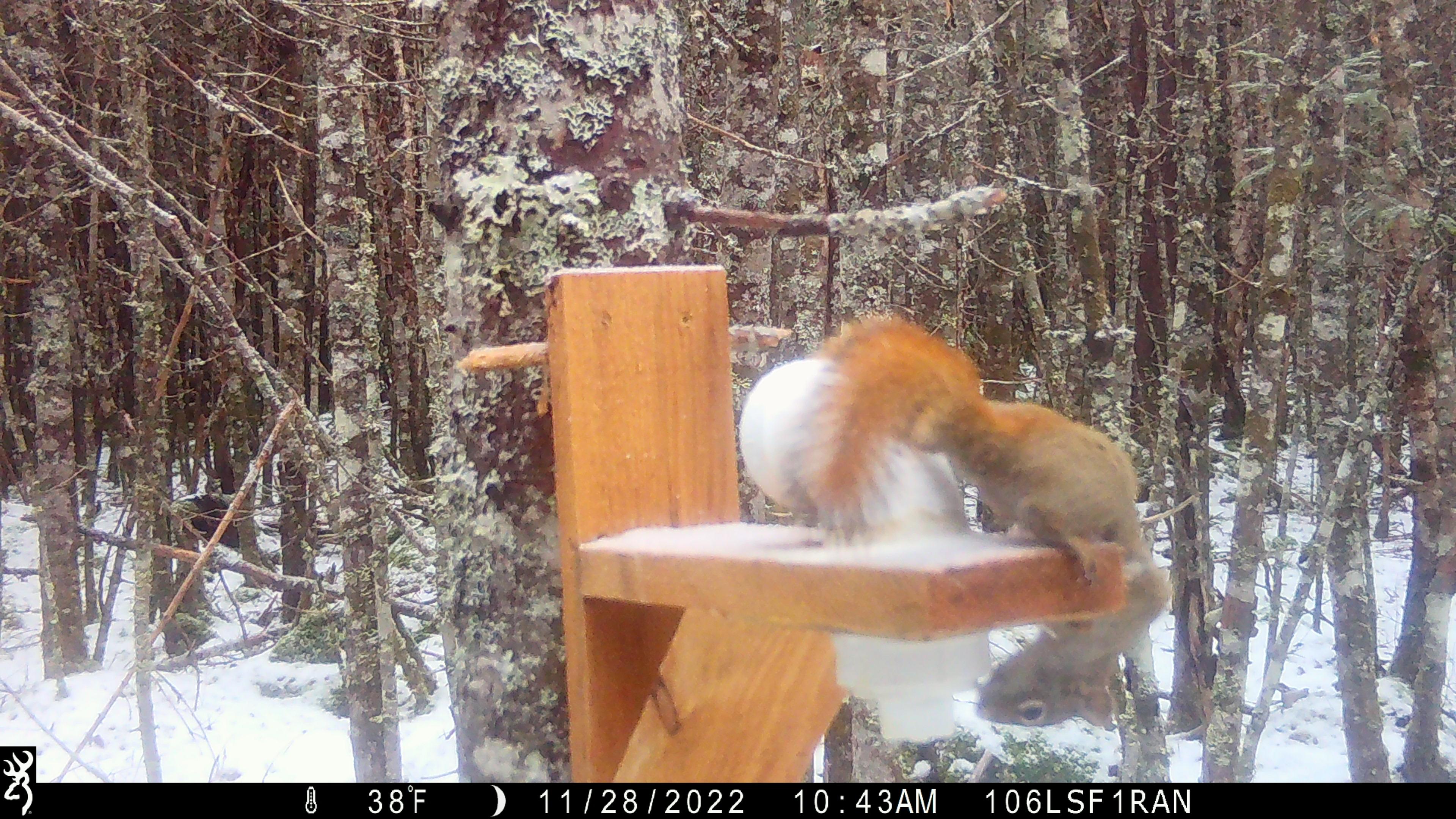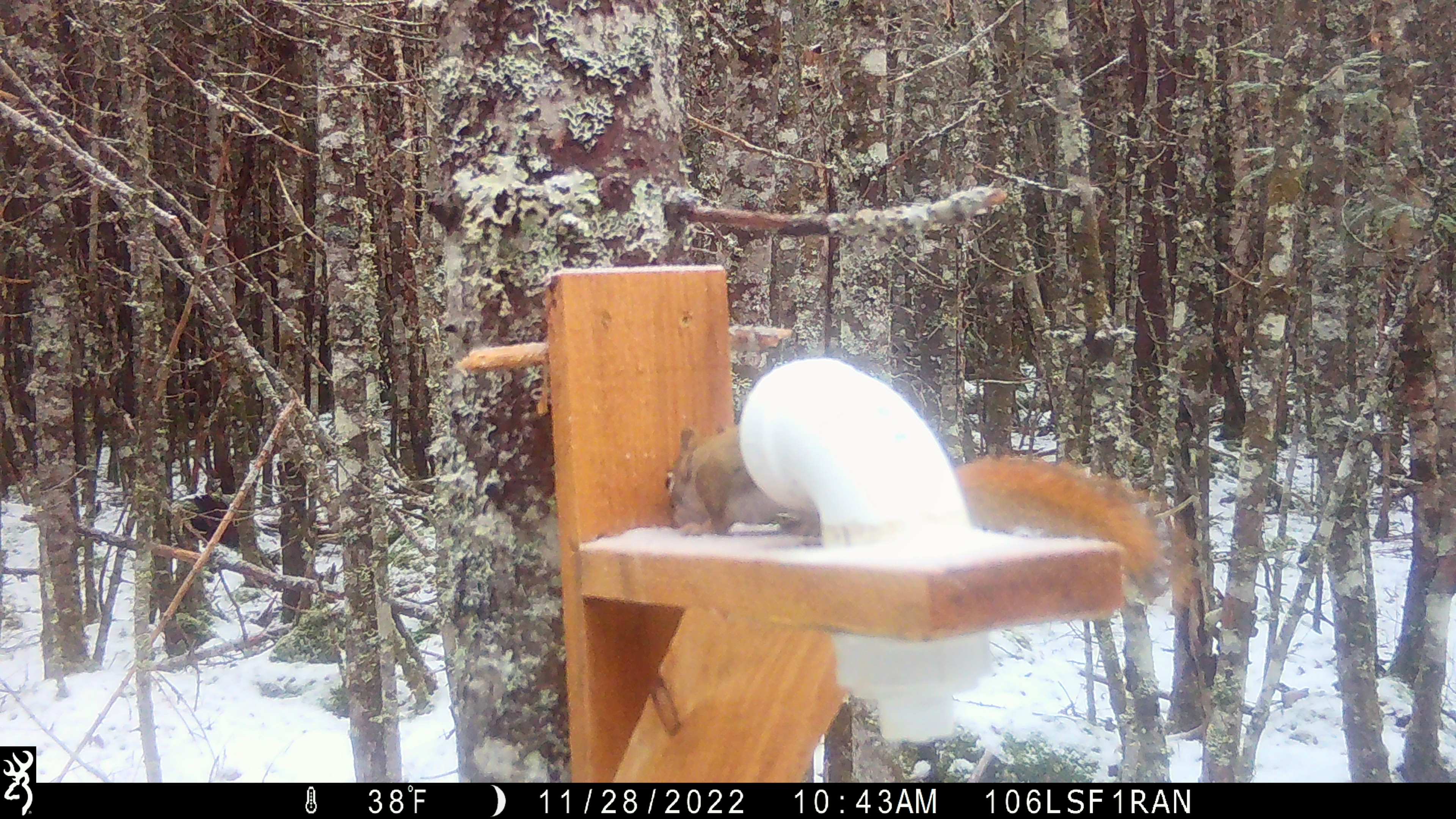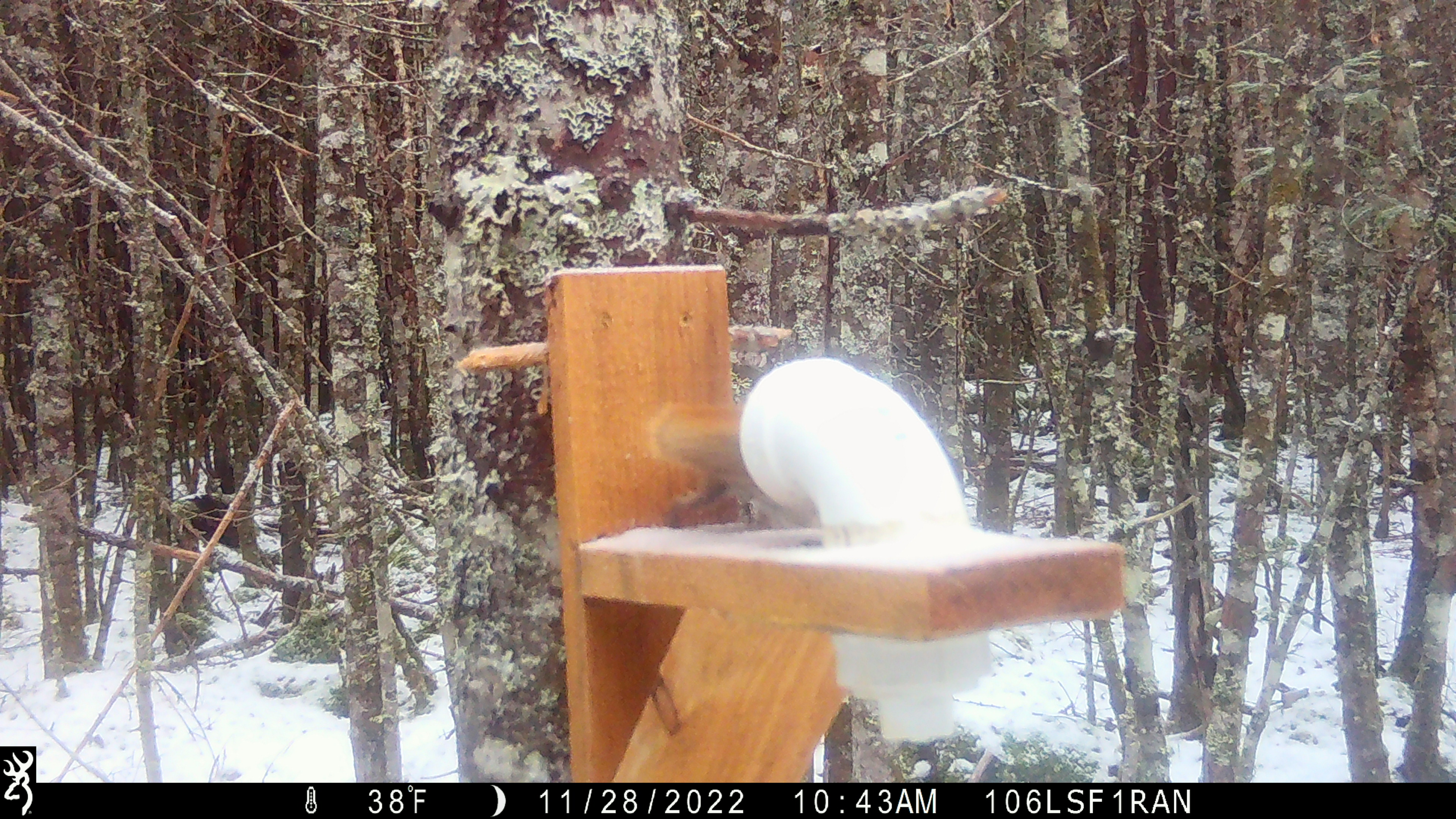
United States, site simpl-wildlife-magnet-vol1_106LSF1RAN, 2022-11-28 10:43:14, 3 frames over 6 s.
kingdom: Animalia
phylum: Chordata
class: Mammalia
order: Rodentia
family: Sciuridae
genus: Tamiasciurus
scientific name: Tamiasciurus hudsonicus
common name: red squirrel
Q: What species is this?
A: Red squirrel (Tamiasciurus hudsonicus).